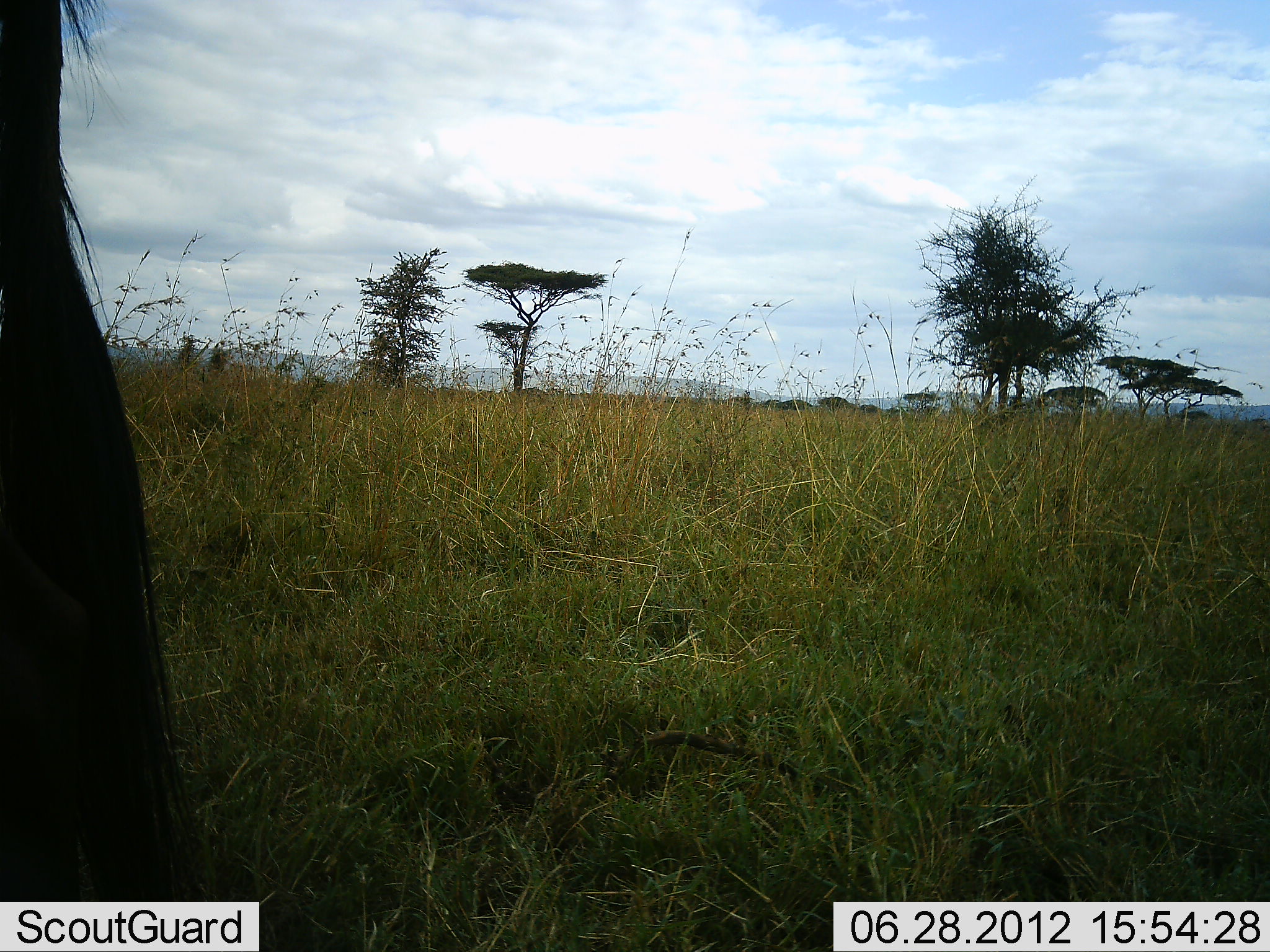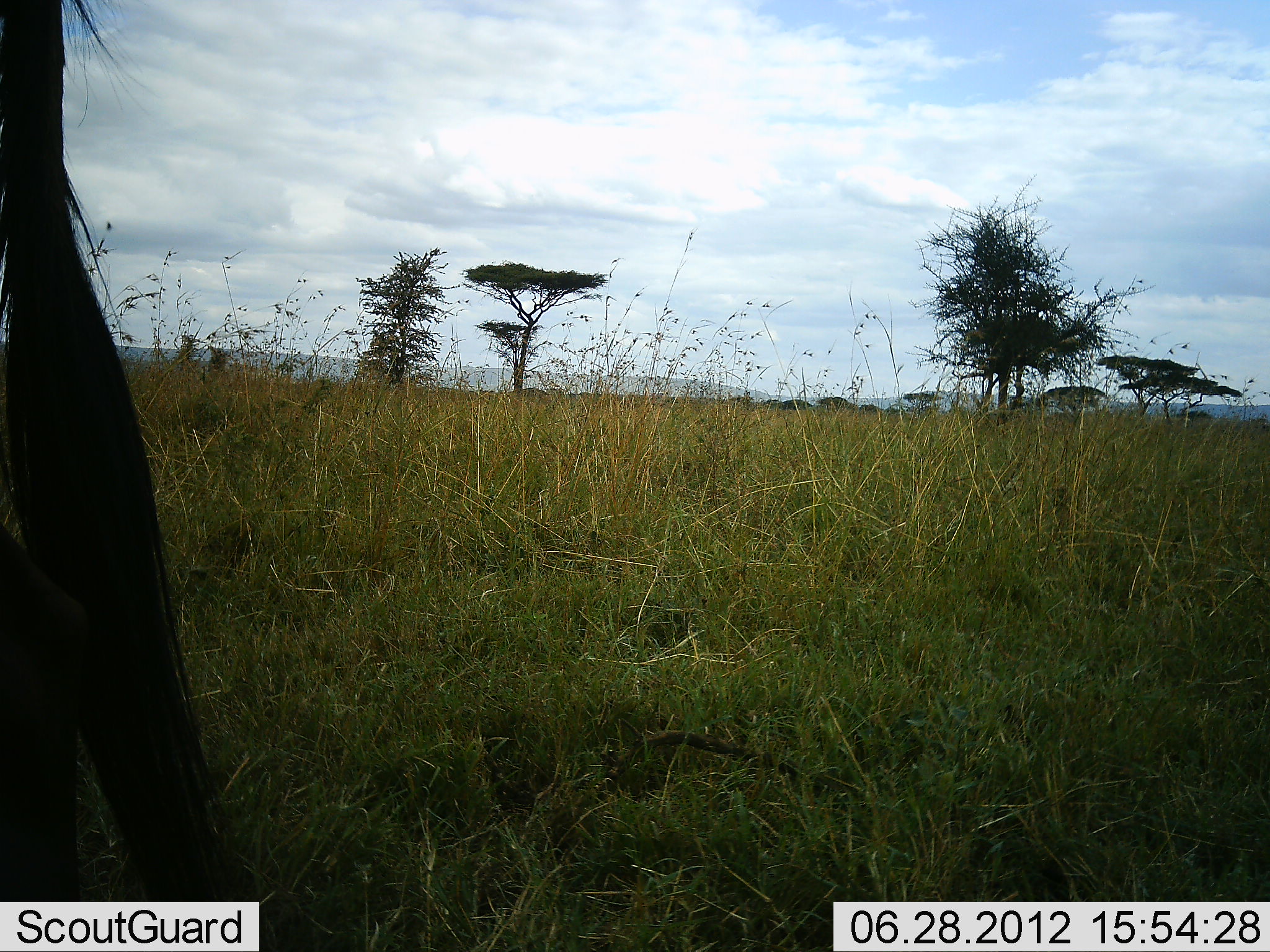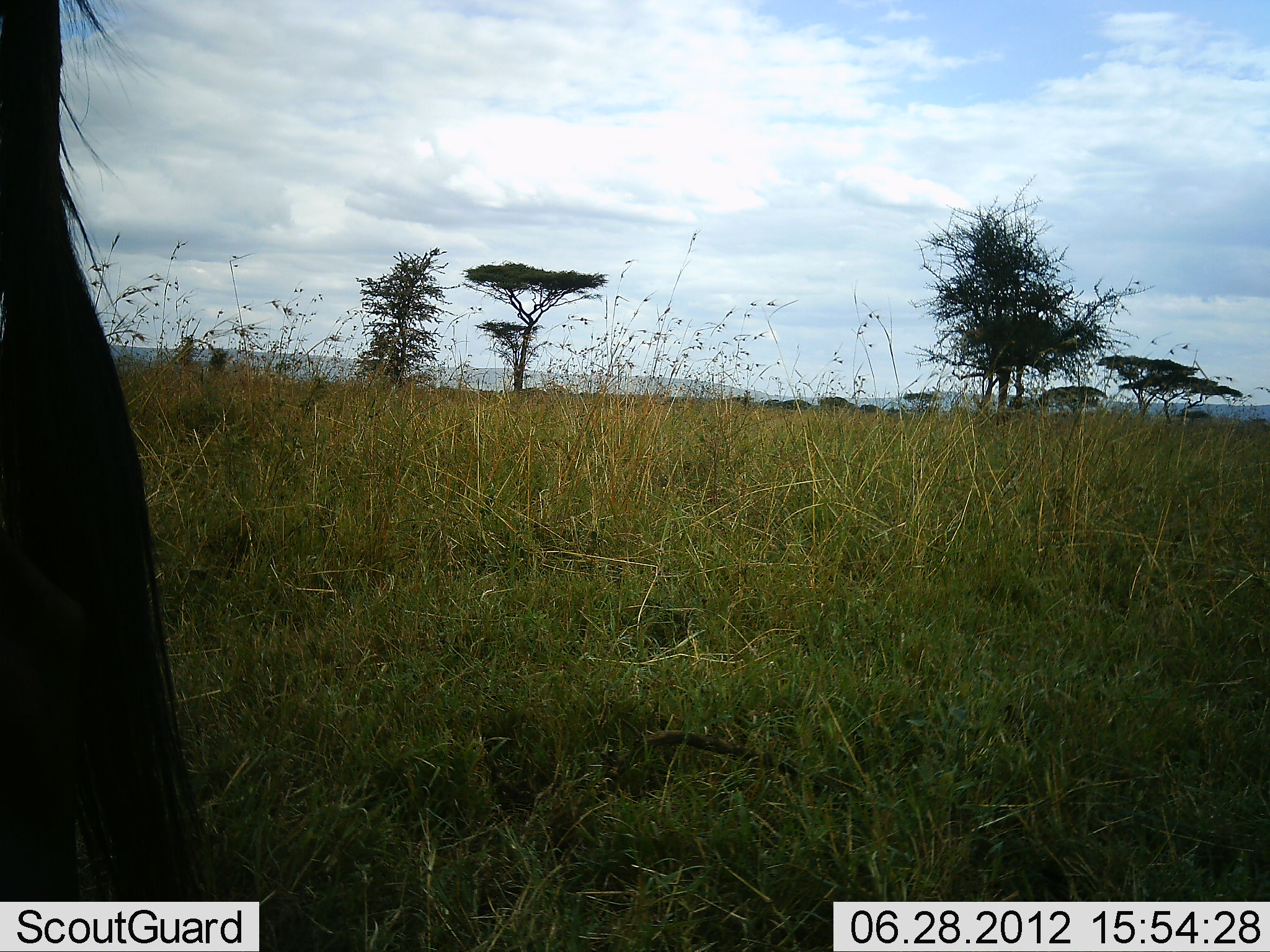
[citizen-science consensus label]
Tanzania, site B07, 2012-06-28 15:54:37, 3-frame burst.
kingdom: Animalia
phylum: Chordata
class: Mammalia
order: Artiodactyla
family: Bovidae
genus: Connochaetes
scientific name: Connochaetes taurinus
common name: blue wildebeest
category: wildebeest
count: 1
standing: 100%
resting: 0%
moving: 0%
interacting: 0%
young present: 0%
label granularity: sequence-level